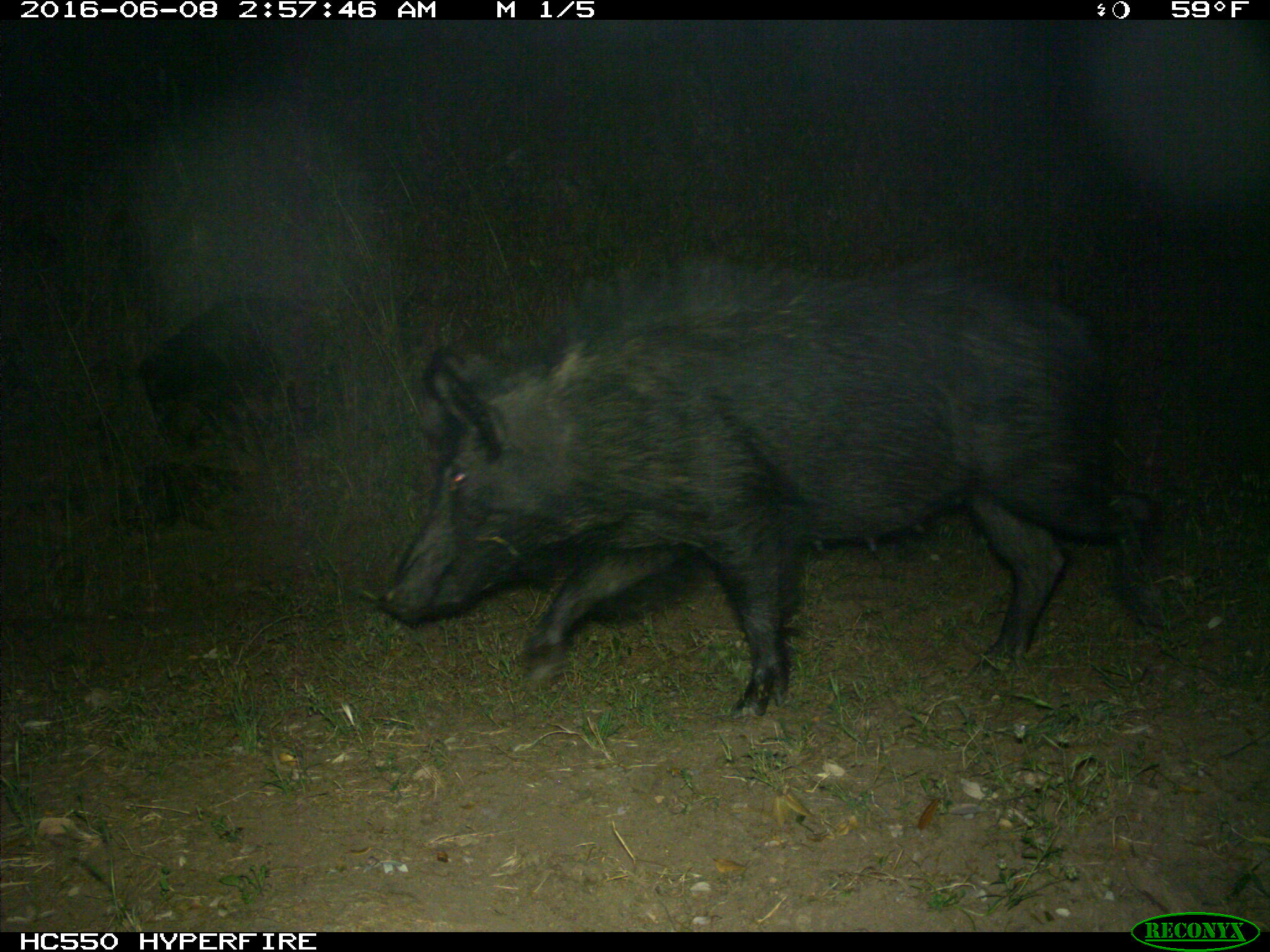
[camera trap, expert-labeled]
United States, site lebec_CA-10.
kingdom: Animalia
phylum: Chordata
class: Mammalia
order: Artiodactyla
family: Suidae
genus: Sus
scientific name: Sus scrofa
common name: wild boar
Sus scrofa (wild boar).